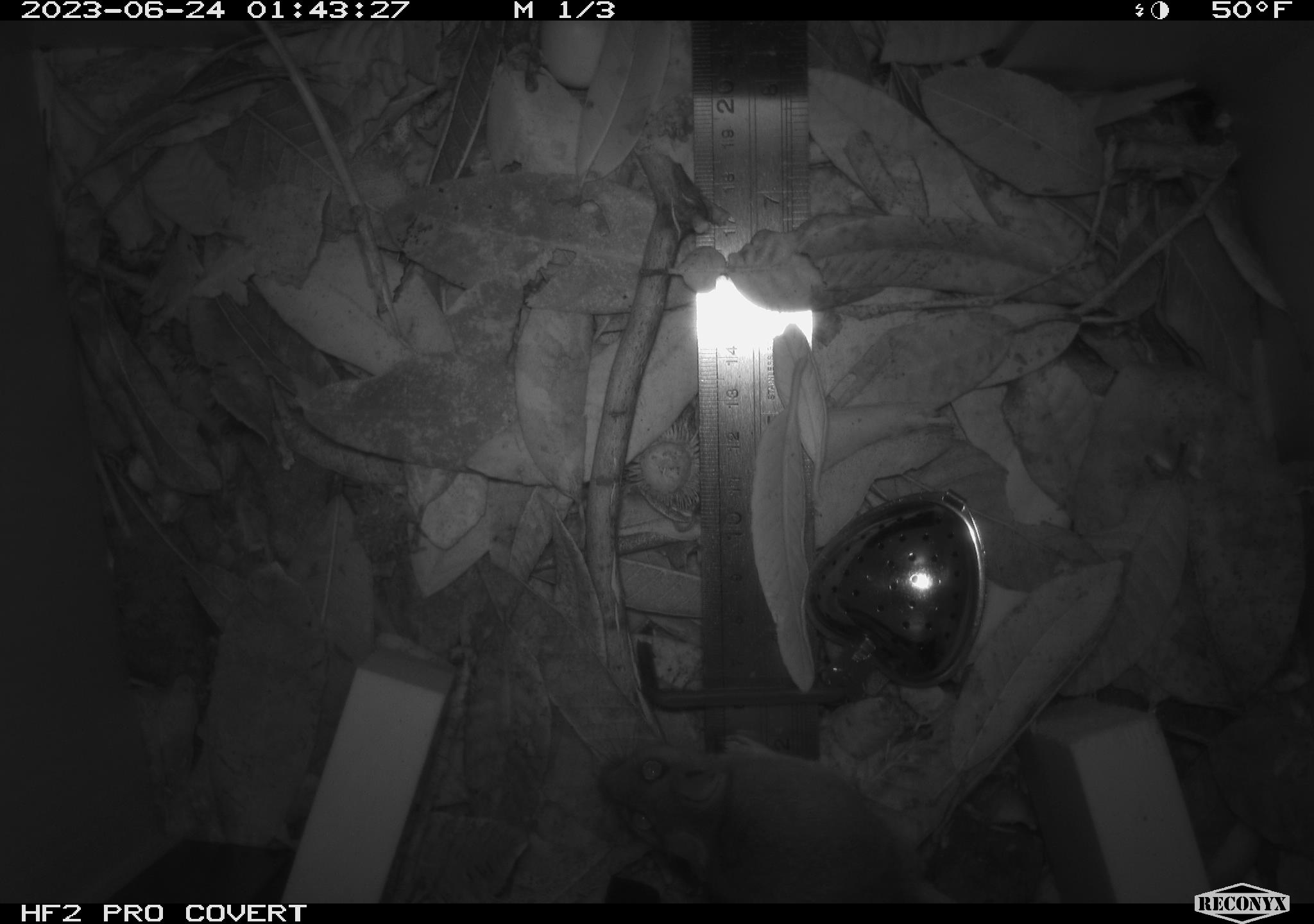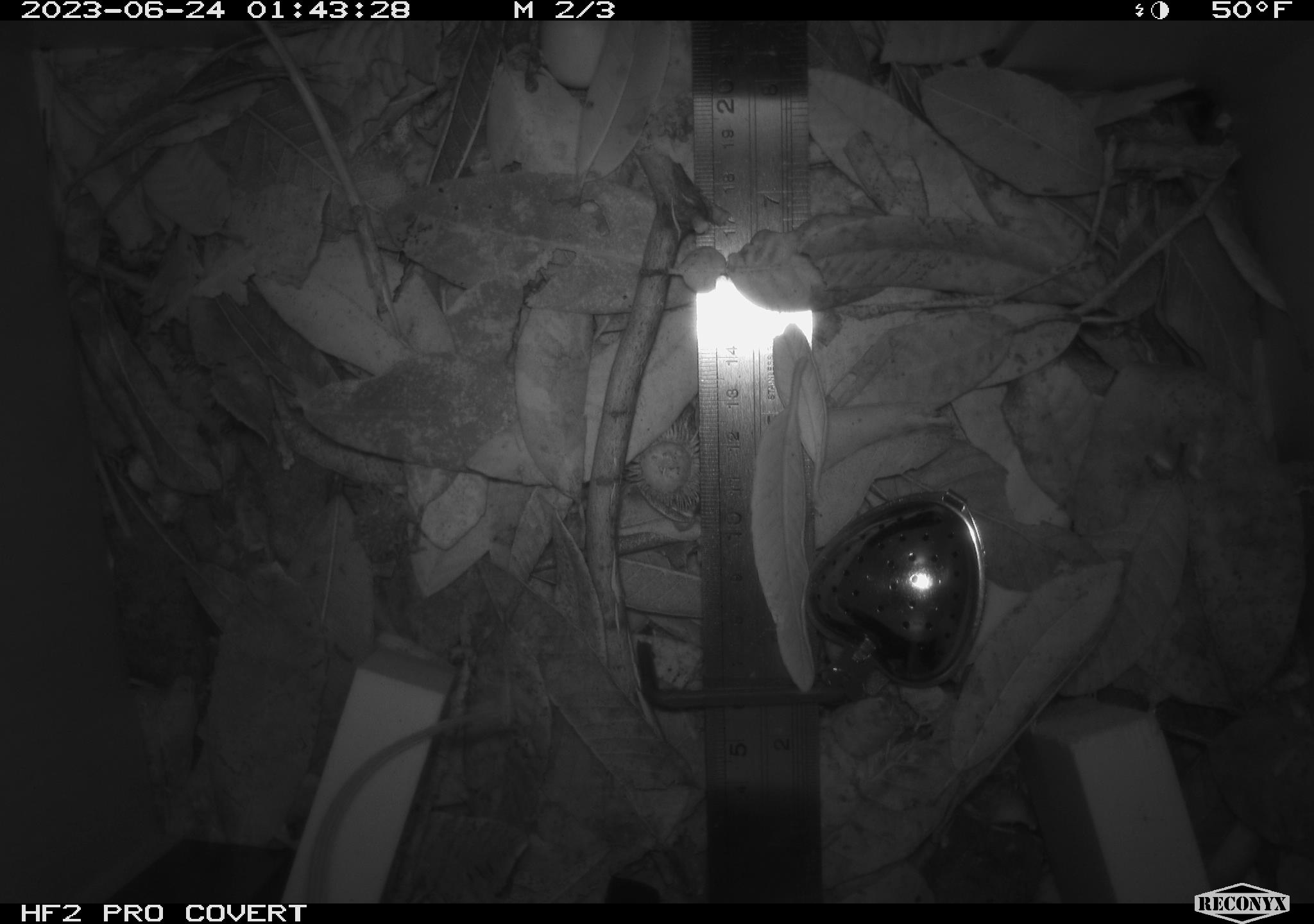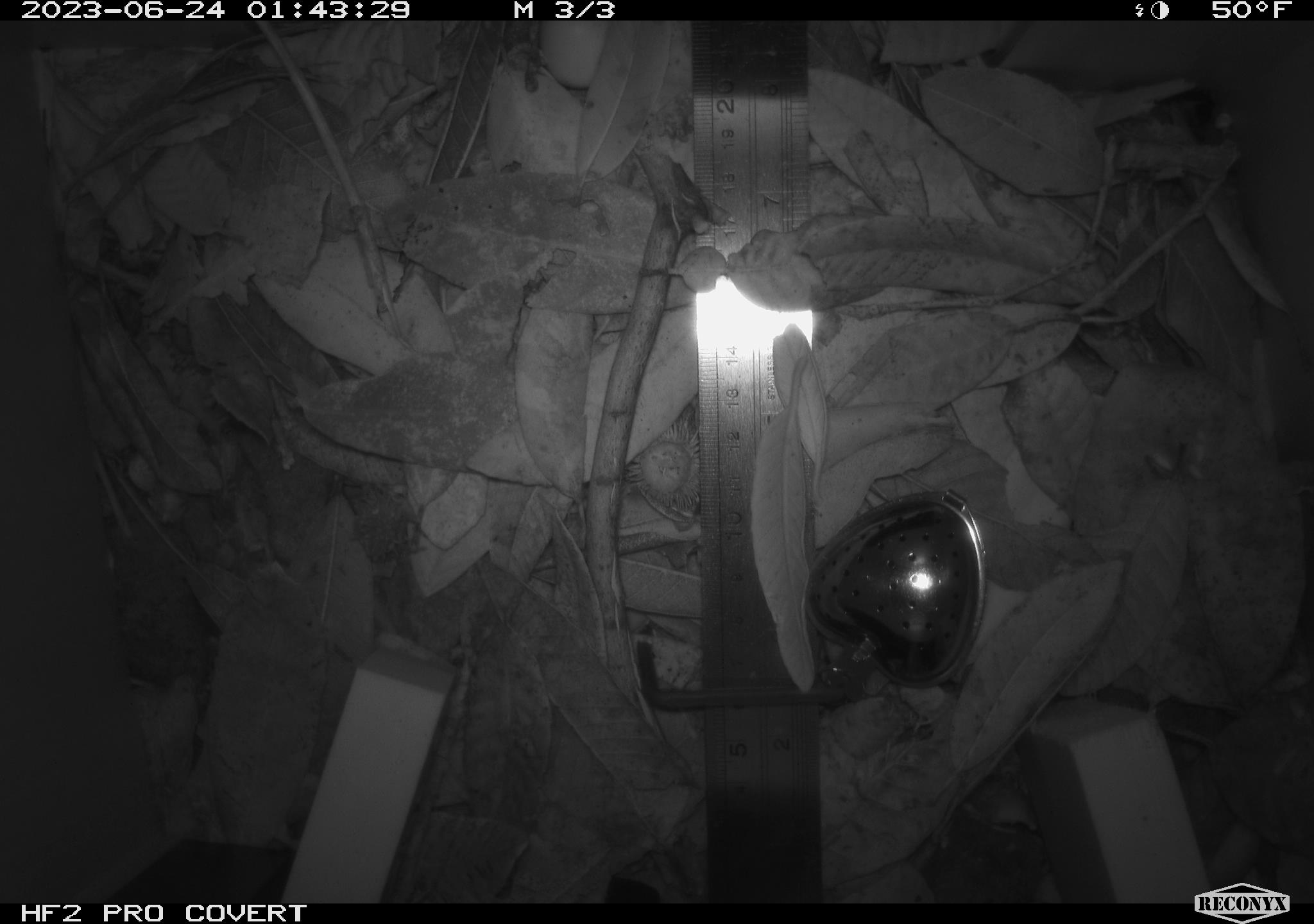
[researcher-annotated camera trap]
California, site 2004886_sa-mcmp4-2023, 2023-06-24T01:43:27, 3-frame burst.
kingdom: Animalia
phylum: Chordata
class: Mammalia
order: Rodentia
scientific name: Rodentia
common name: mouse species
Mouse species (Rodentia).